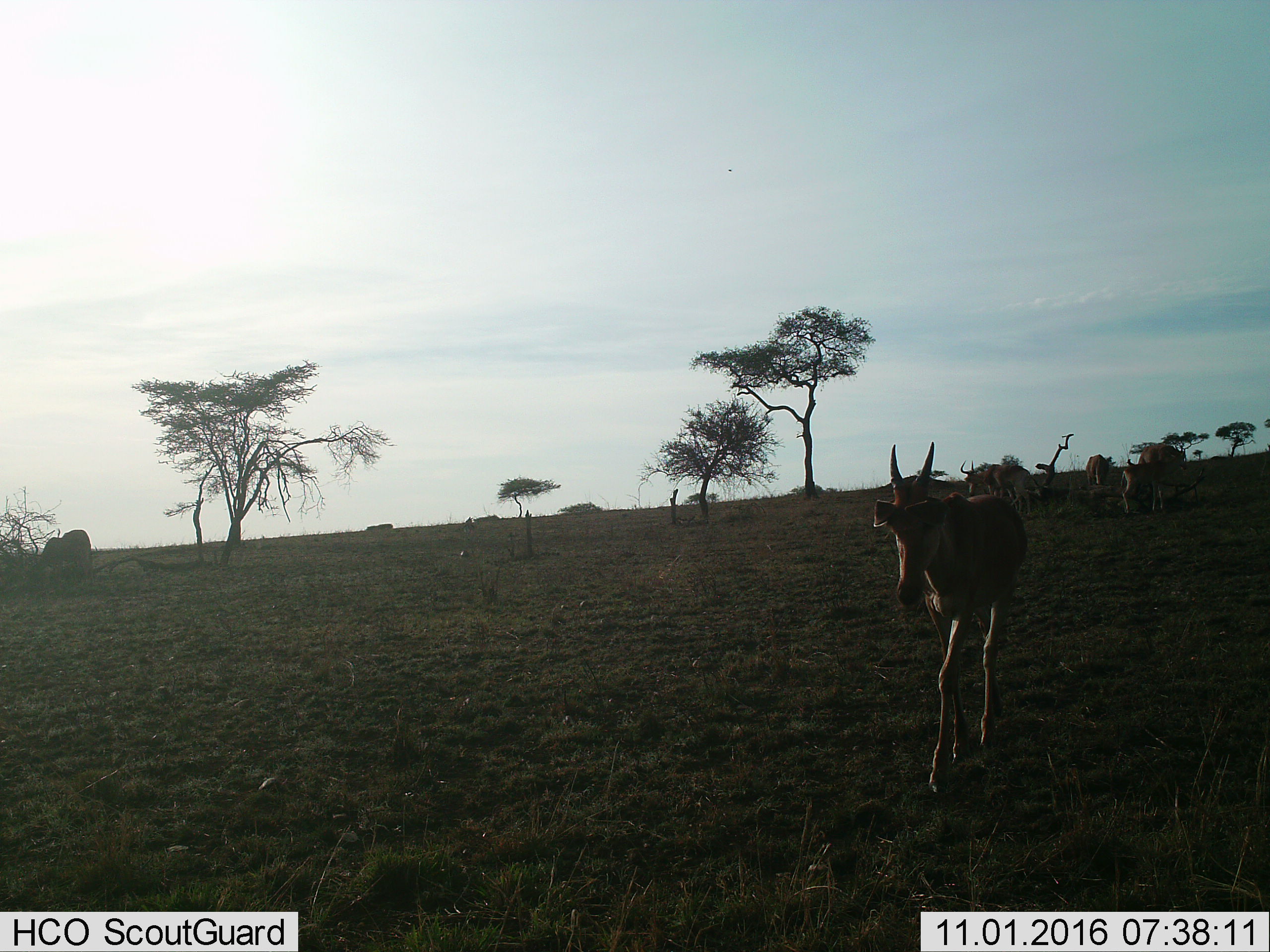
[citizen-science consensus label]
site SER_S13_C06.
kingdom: Animalia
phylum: Chordata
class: Mammalia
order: Artiodactyla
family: Bovidae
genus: Alcelaphus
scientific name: Alcelaphus buselaphus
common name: hartebeest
Hartebeest (Alcelaphus buselaphus), count 6. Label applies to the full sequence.